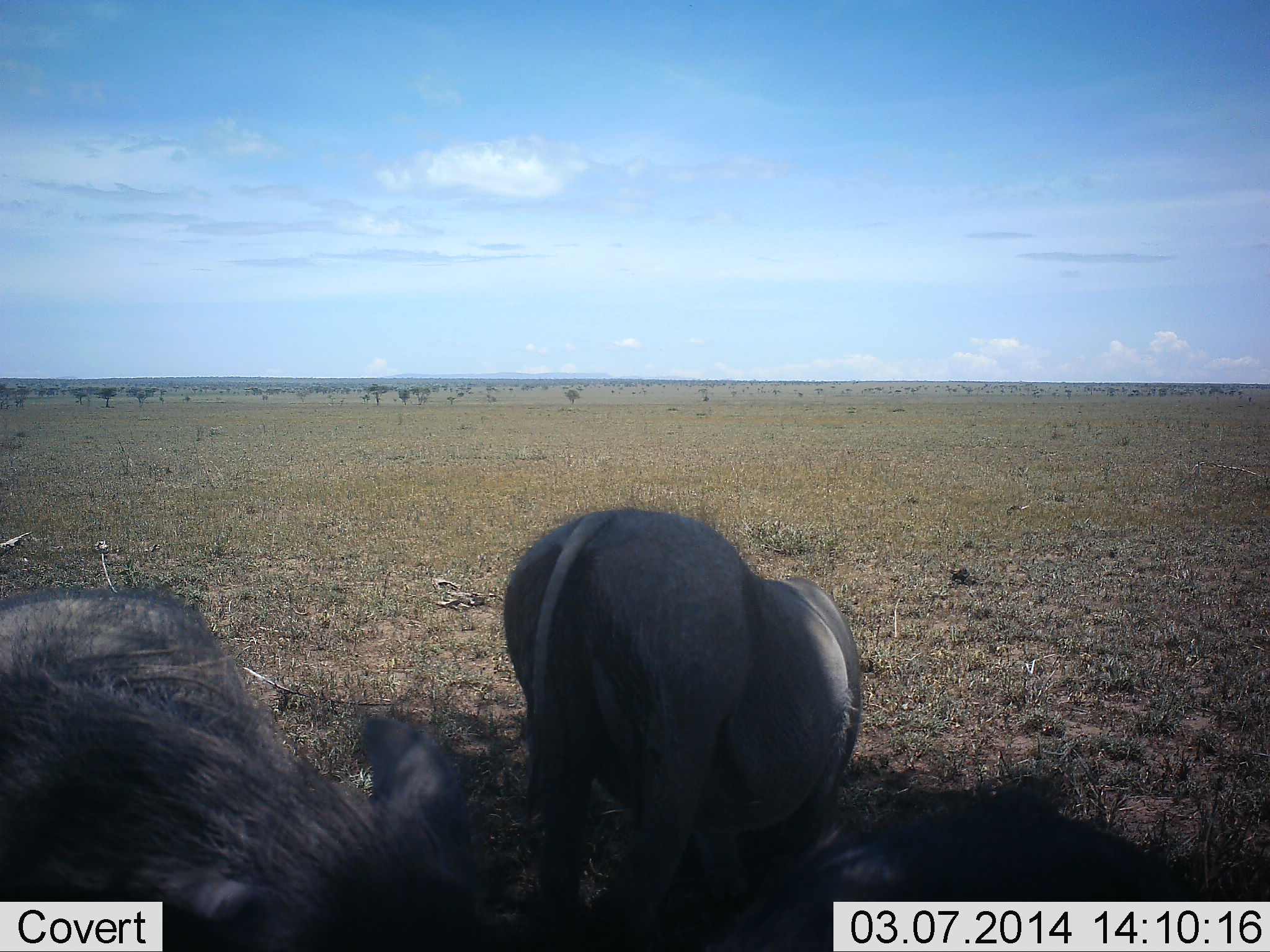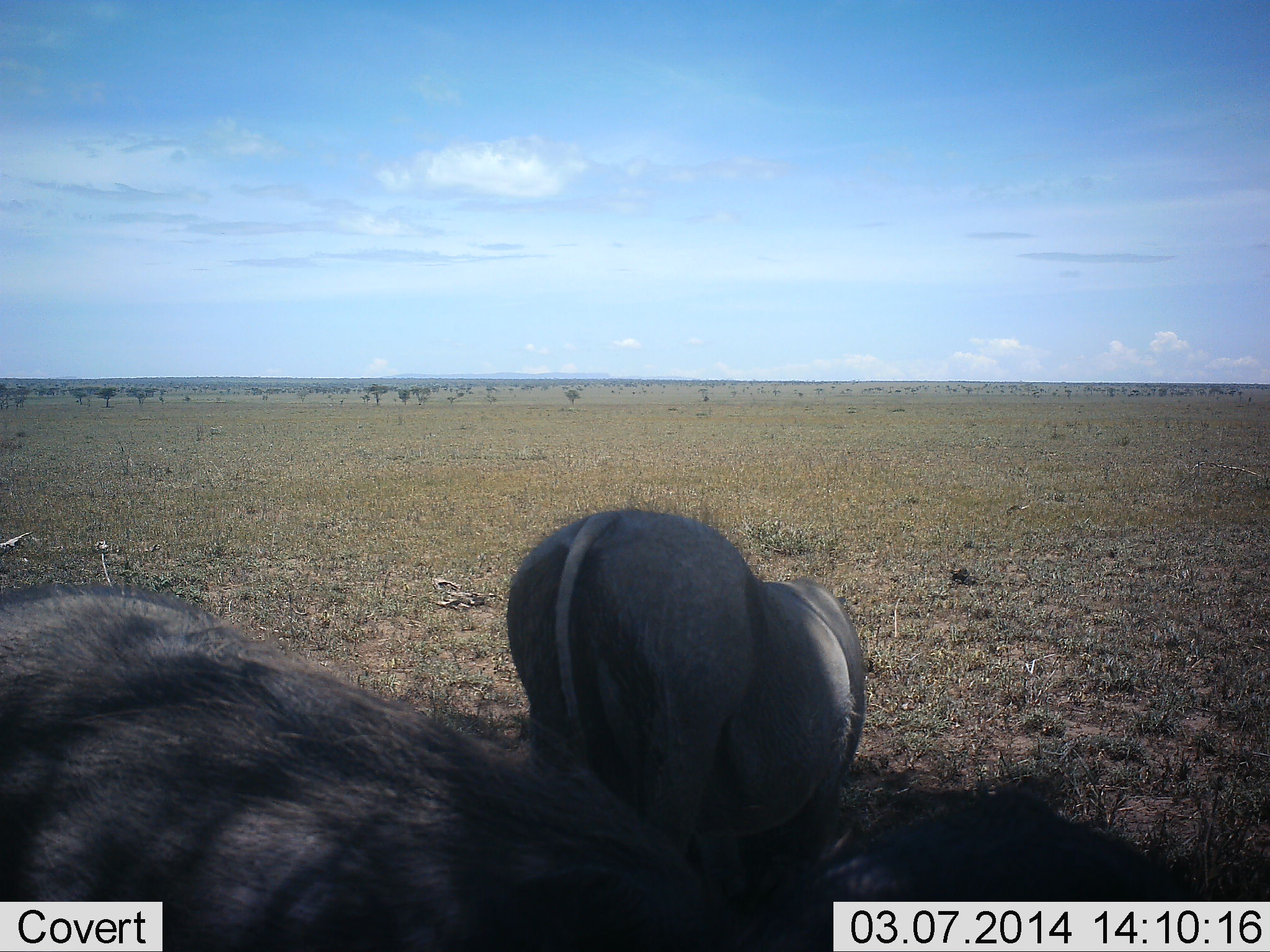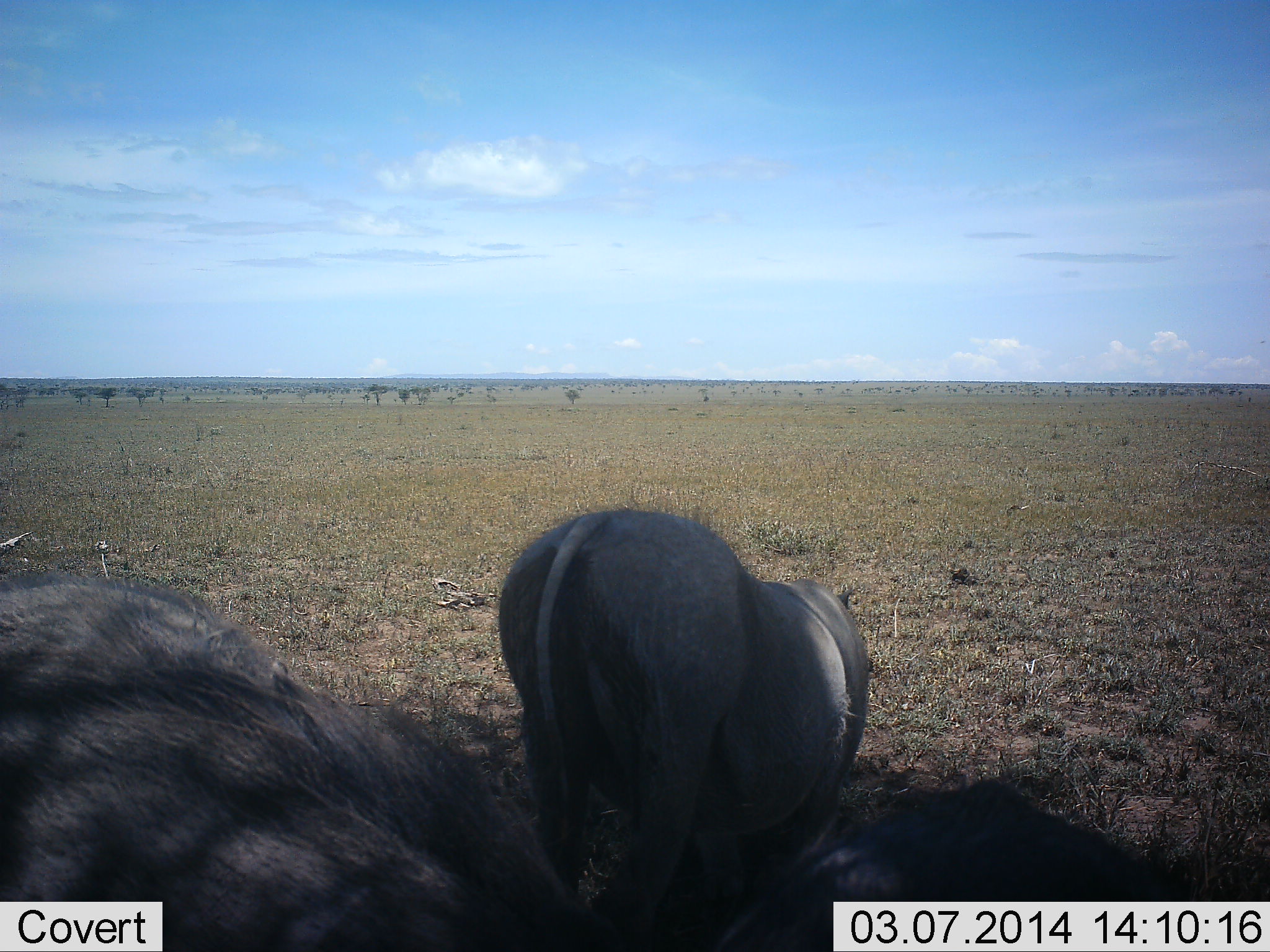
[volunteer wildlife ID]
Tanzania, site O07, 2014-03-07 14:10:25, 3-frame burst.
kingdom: Animalia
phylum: Chordata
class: Mammalia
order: Artiodactyla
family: Suidae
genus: Phacochoerus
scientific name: Phacochoerus africanus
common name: warthog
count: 3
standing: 40%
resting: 20%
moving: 20%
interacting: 0%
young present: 0%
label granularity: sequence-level